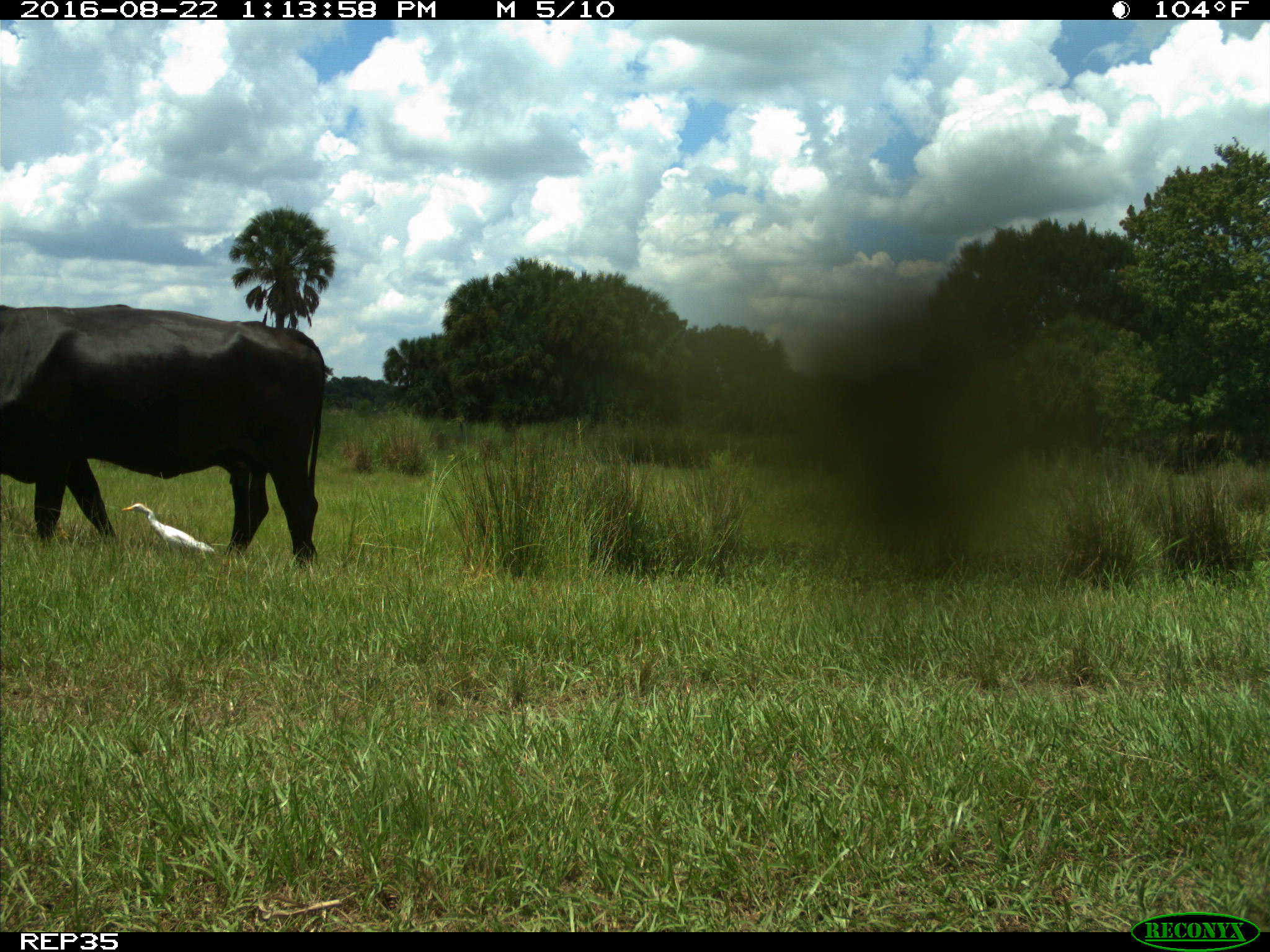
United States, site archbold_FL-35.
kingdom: Animalia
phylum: Chordata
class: Mammalia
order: Artiodactyla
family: Bovidae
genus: Bos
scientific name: Bos taurus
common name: domestic cow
Bos taurus (domestic cow).